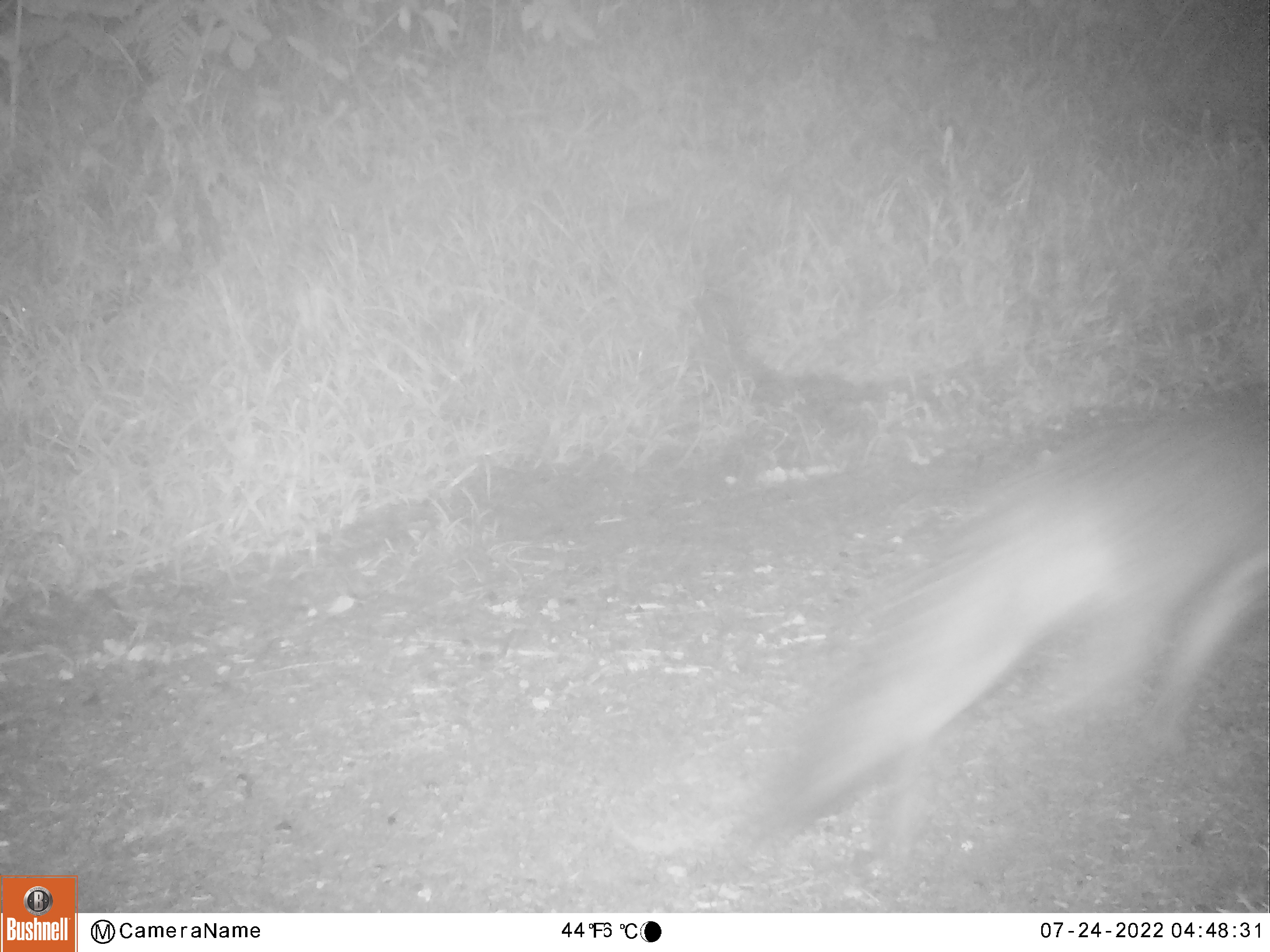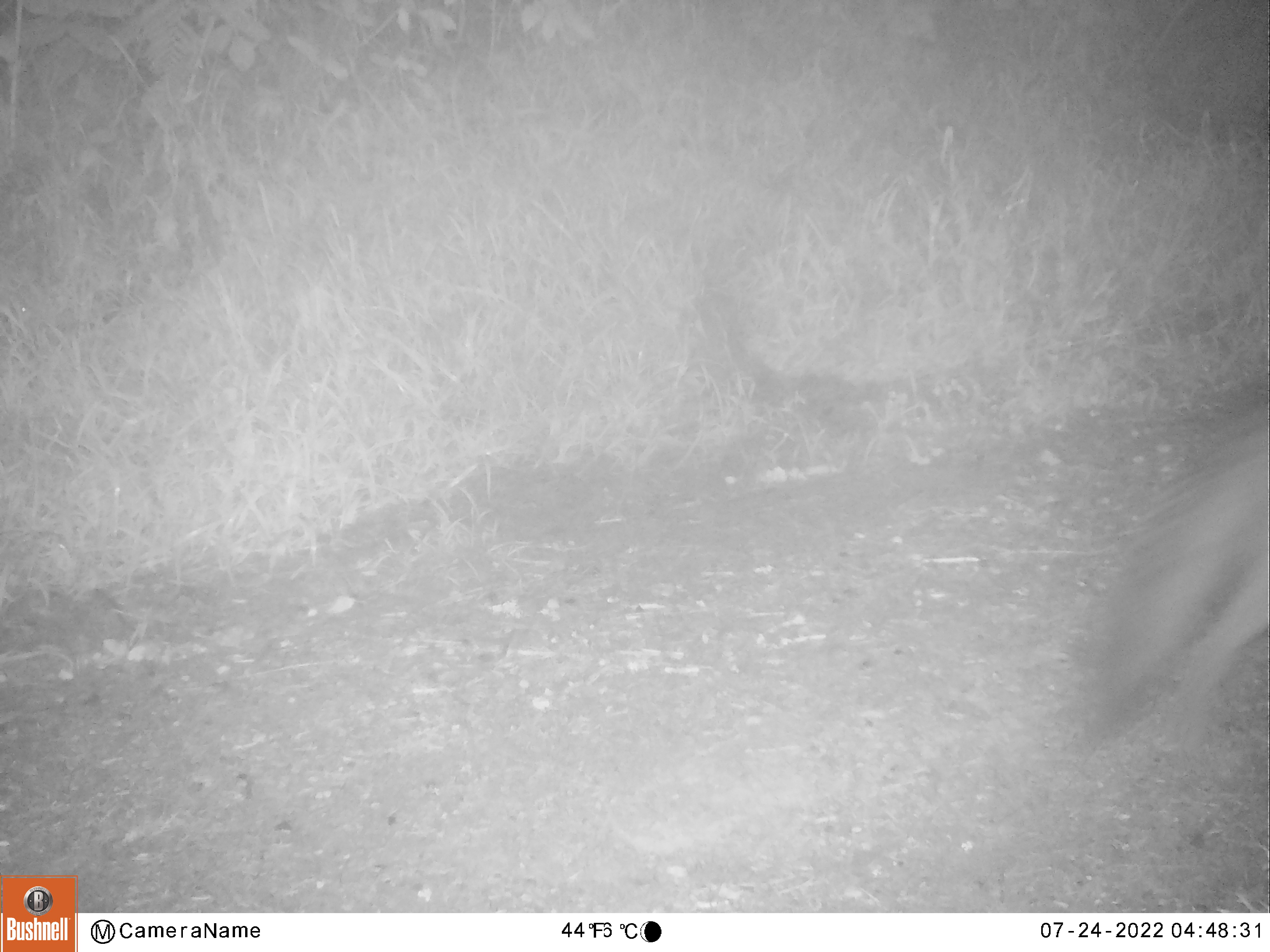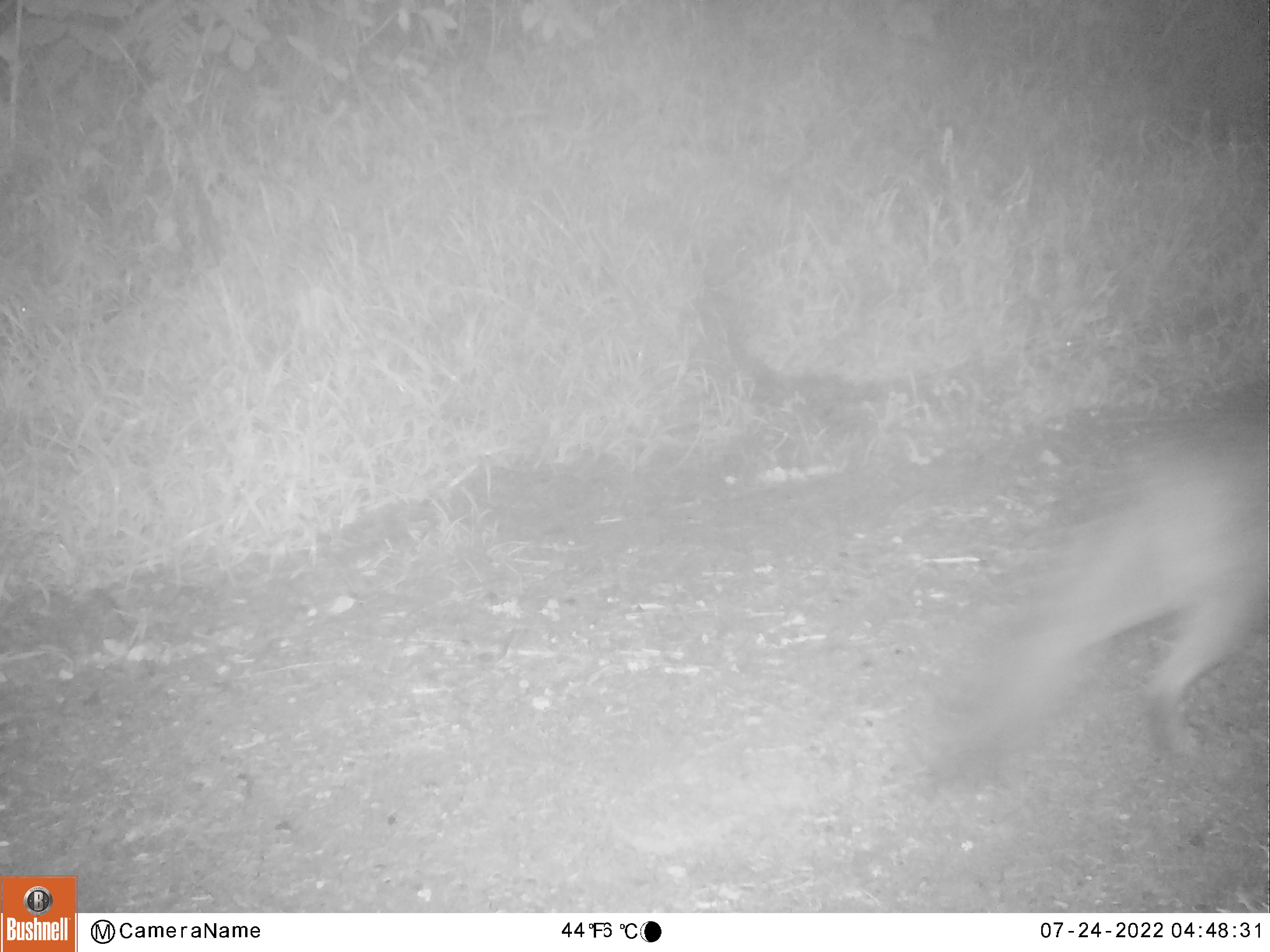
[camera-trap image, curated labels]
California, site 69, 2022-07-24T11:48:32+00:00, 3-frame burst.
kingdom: Animalia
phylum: Chordata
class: Mammalia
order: Carnivora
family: Canidae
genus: Urocyon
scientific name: Urocyon cinereoargenteus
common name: gray fox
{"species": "gray fox (Urocyon cinereoargenteus)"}